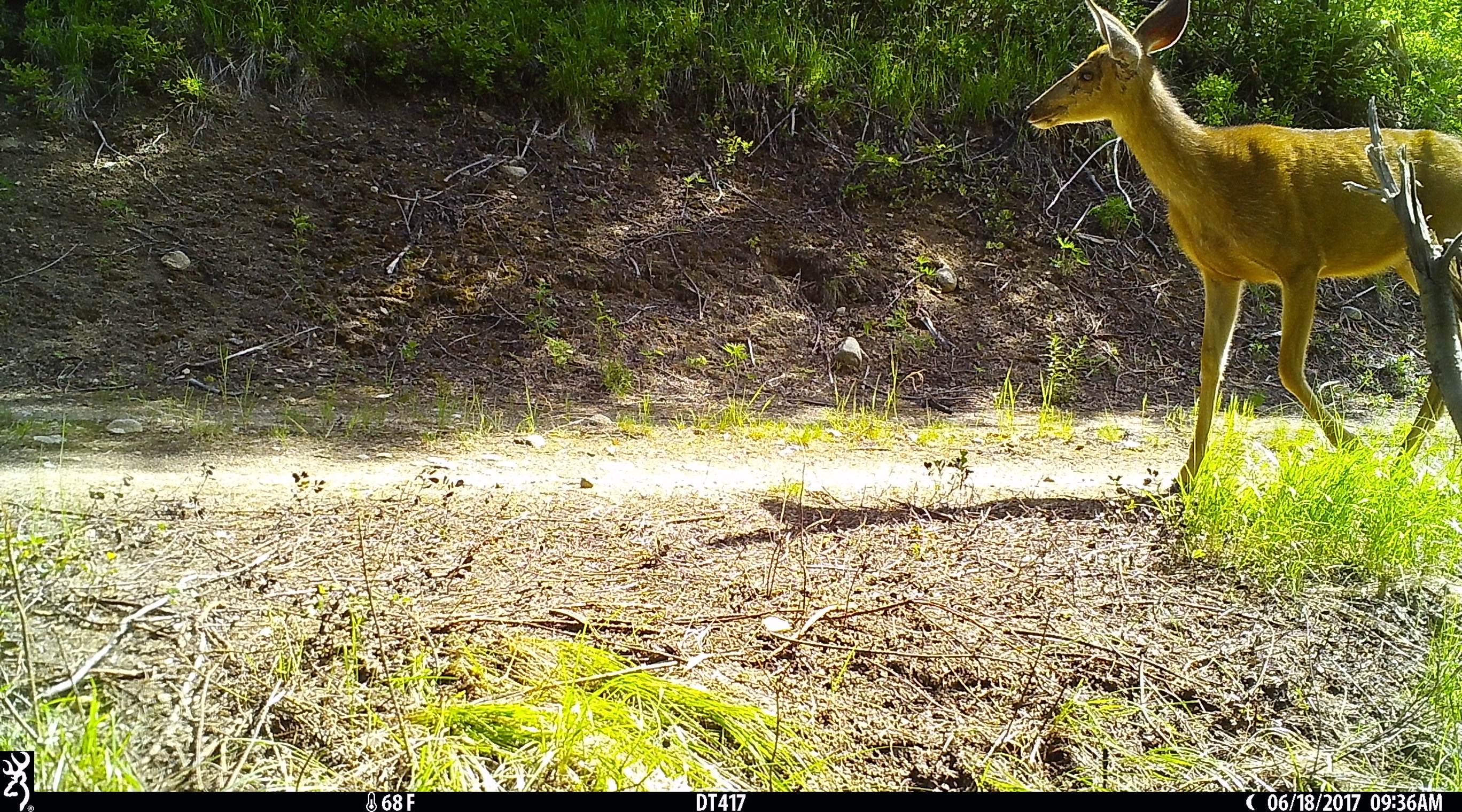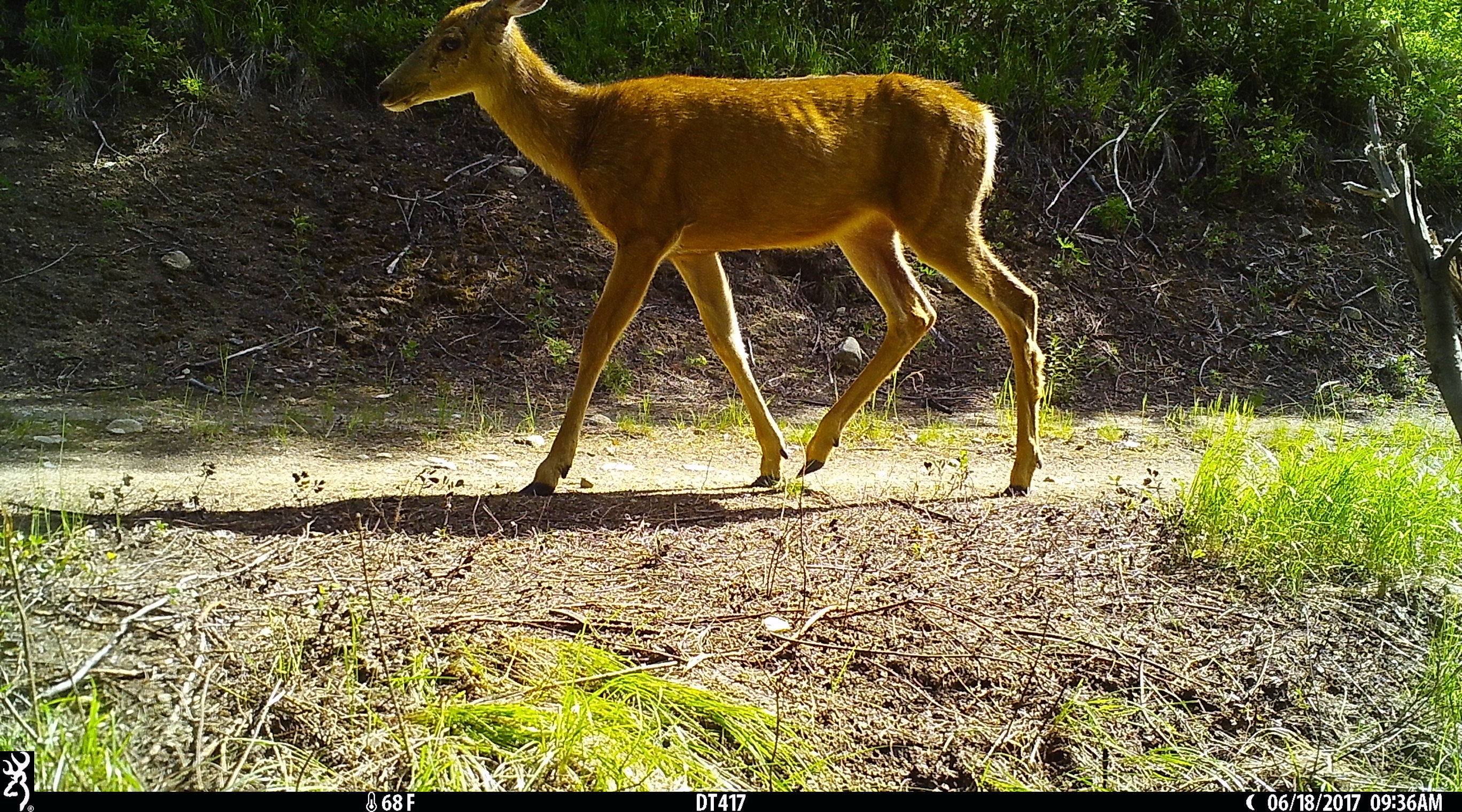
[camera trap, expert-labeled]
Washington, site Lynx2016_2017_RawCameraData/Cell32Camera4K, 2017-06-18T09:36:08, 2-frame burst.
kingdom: Animalia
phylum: Chordata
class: Mammalia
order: Artiodactyla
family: Cervidae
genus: Odocoileus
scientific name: Odocoileus virginianus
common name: white-tailed deer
Odocoileus virginianus (white-tailed deer). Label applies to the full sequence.